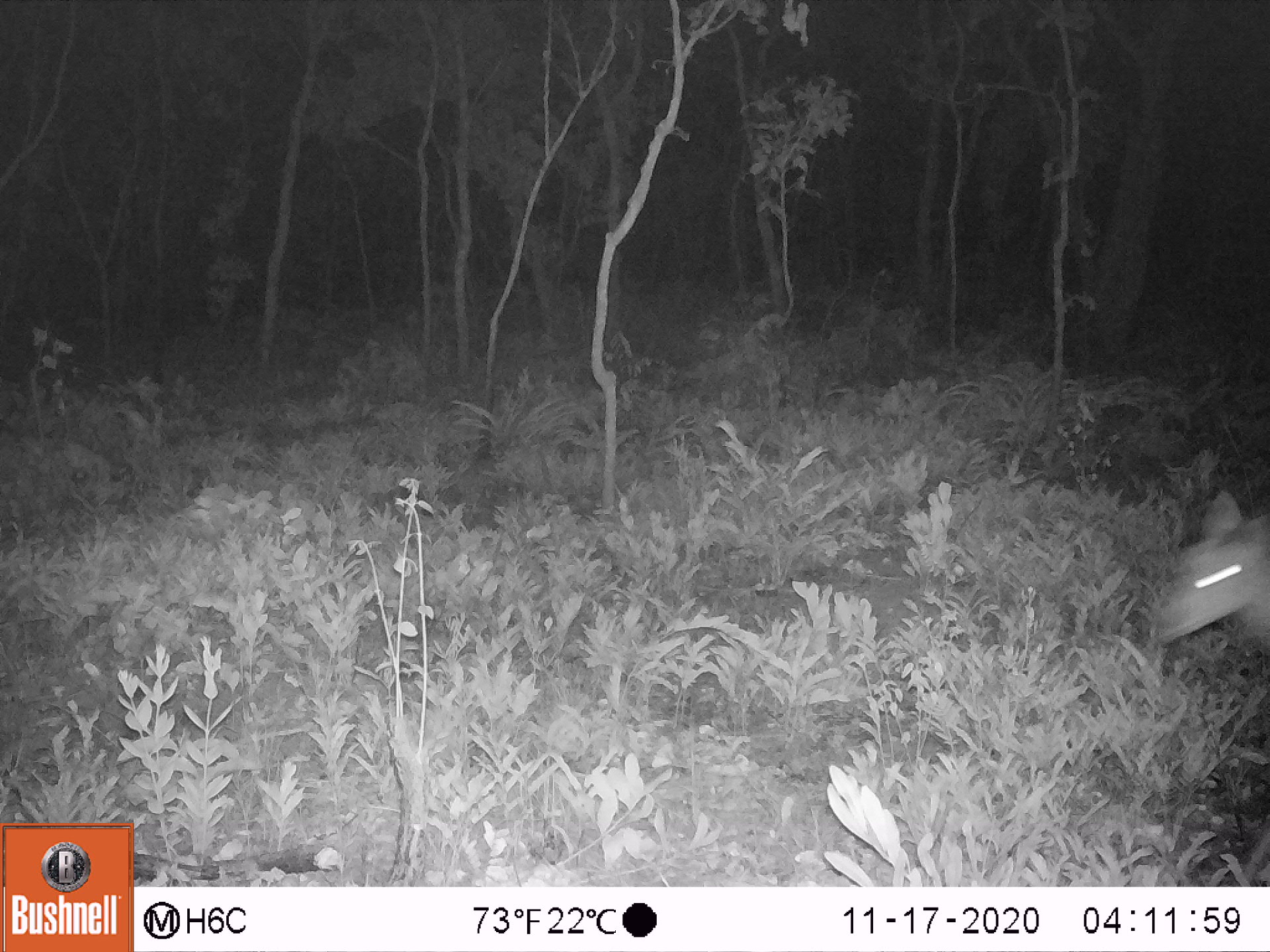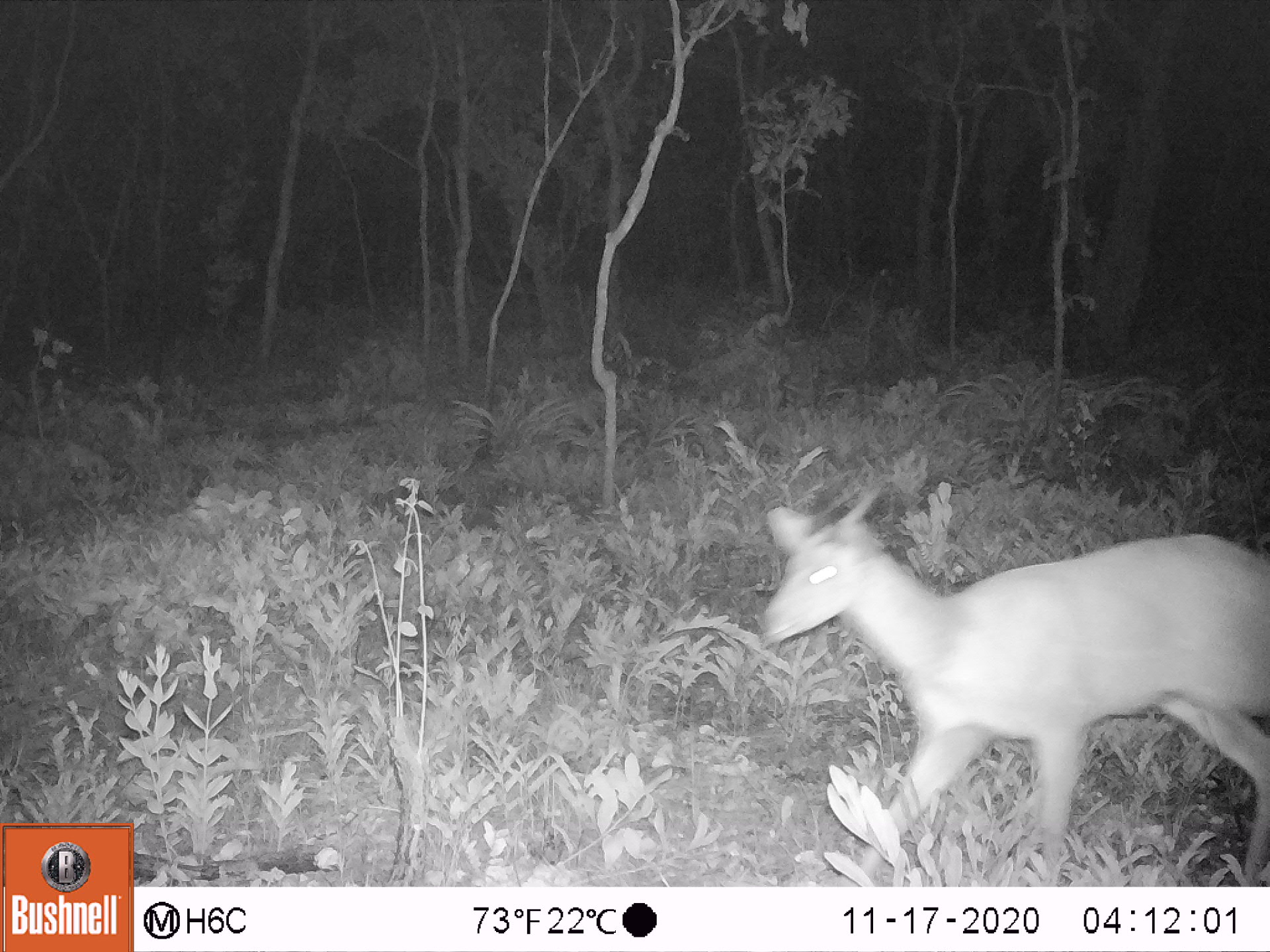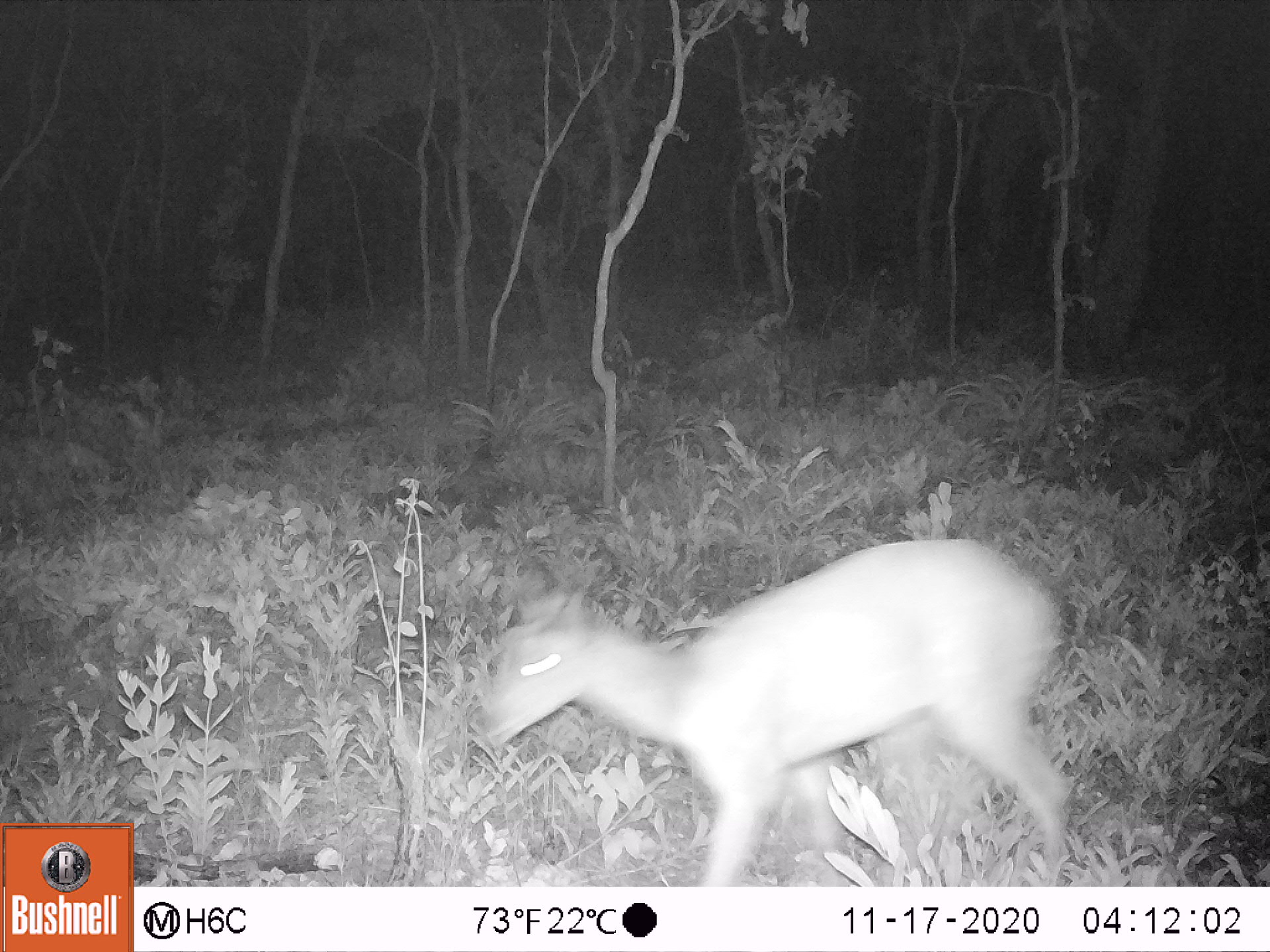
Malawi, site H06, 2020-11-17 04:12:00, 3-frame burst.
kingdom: Animalia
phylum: Chordata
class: Mammalia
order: Artiodactyla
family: Bovidae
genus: Tragelaphus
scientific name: Tragelaphus sylvaticus sylvaticus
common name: cape bushbuck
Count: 1.